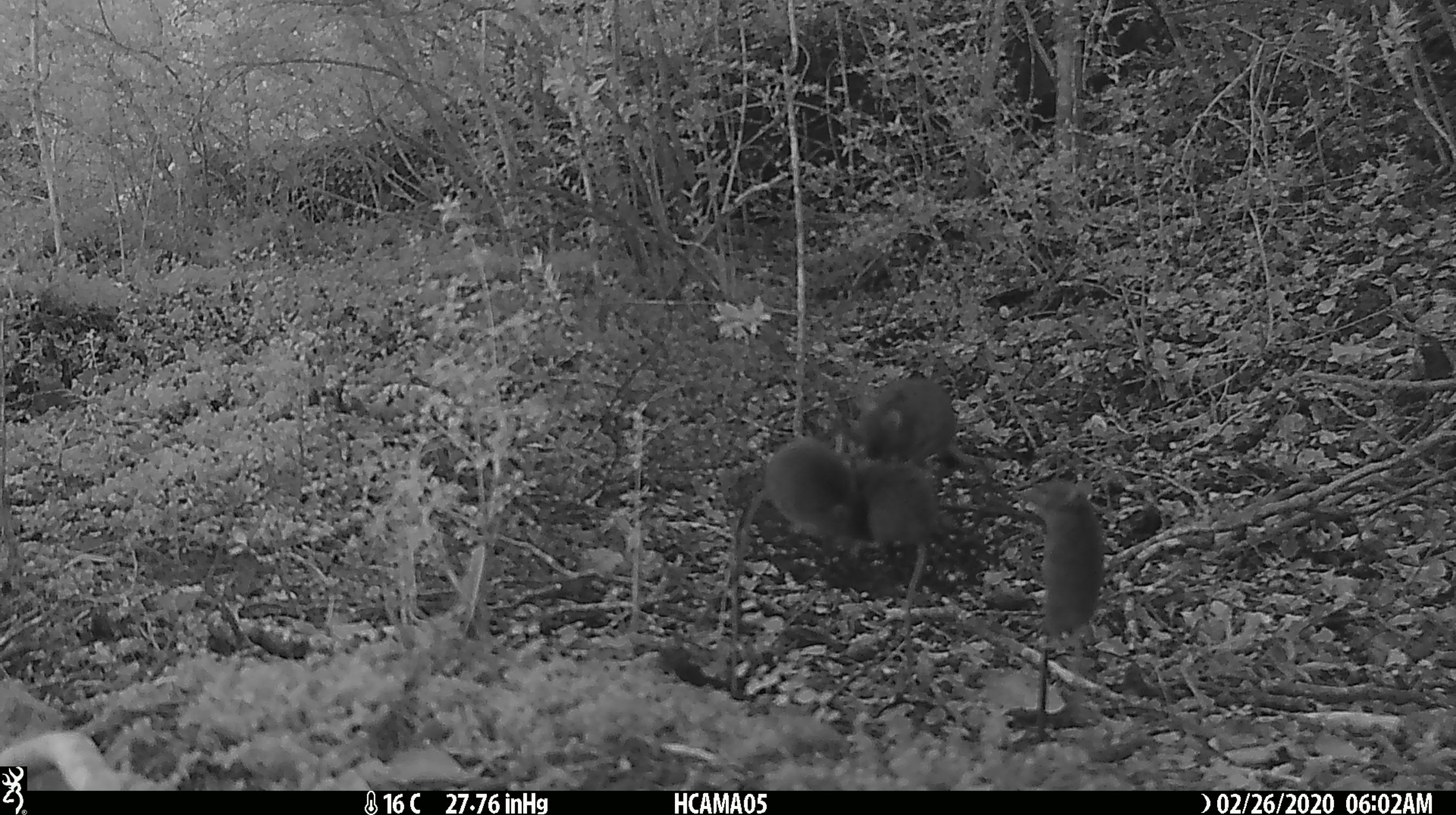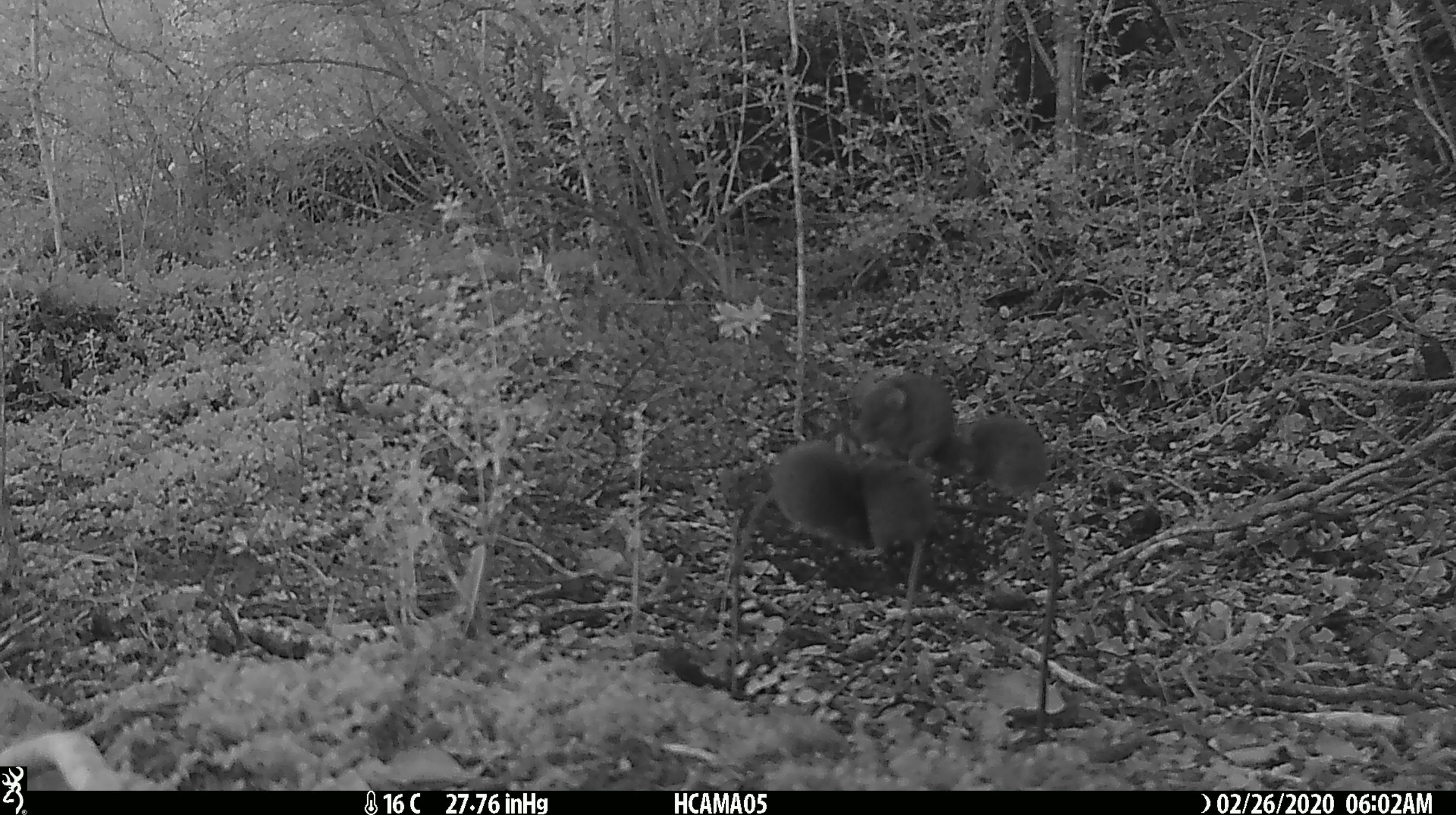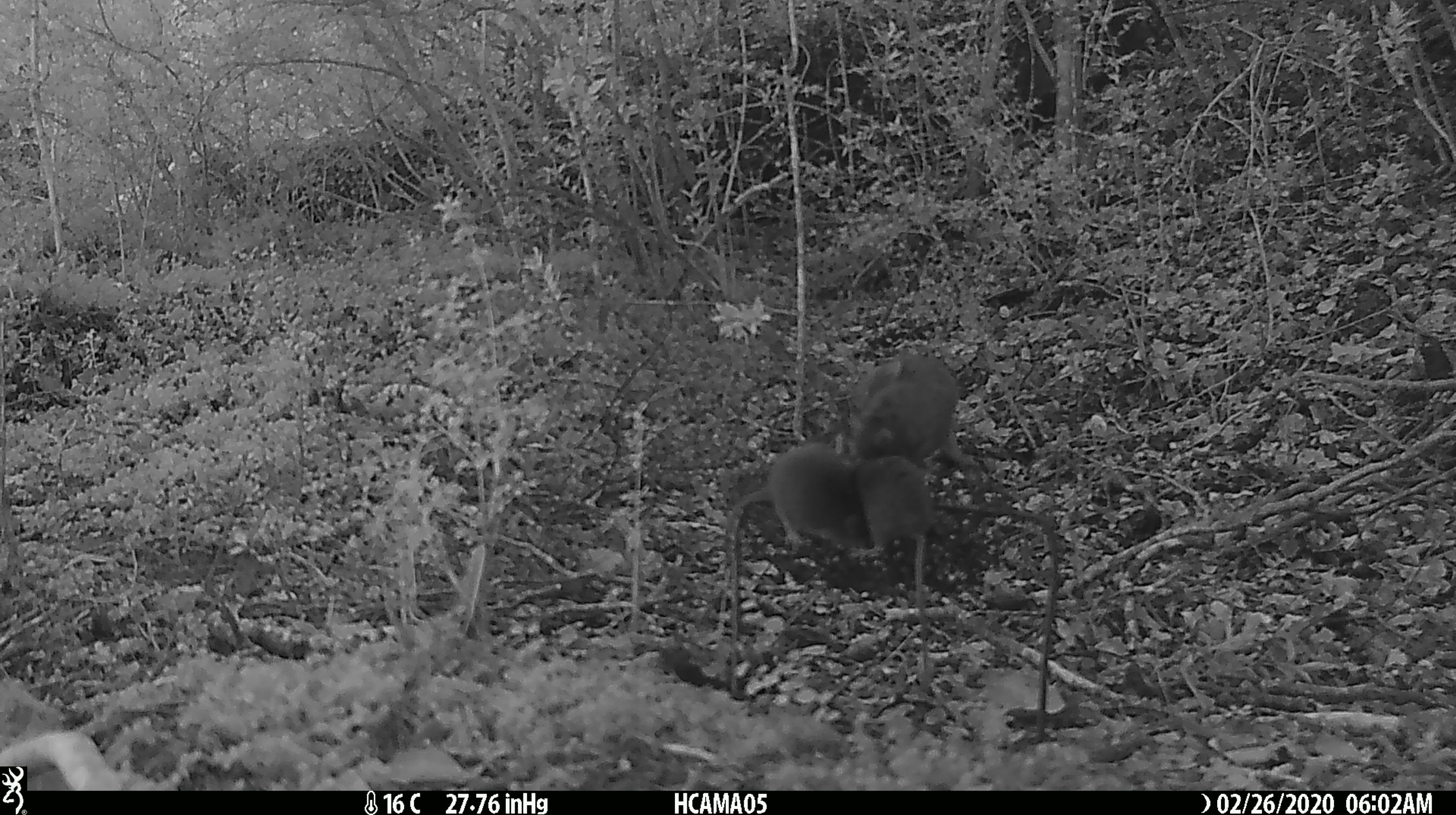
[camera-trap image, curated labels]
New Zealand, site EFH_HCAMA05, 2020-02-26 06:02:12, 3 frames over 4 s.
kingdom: Animalia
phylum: Chordata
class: Mammalia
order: Rodentia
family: Muridae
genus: Mus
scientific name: Mus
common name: mouse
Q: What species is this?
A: Mouse (Mus).